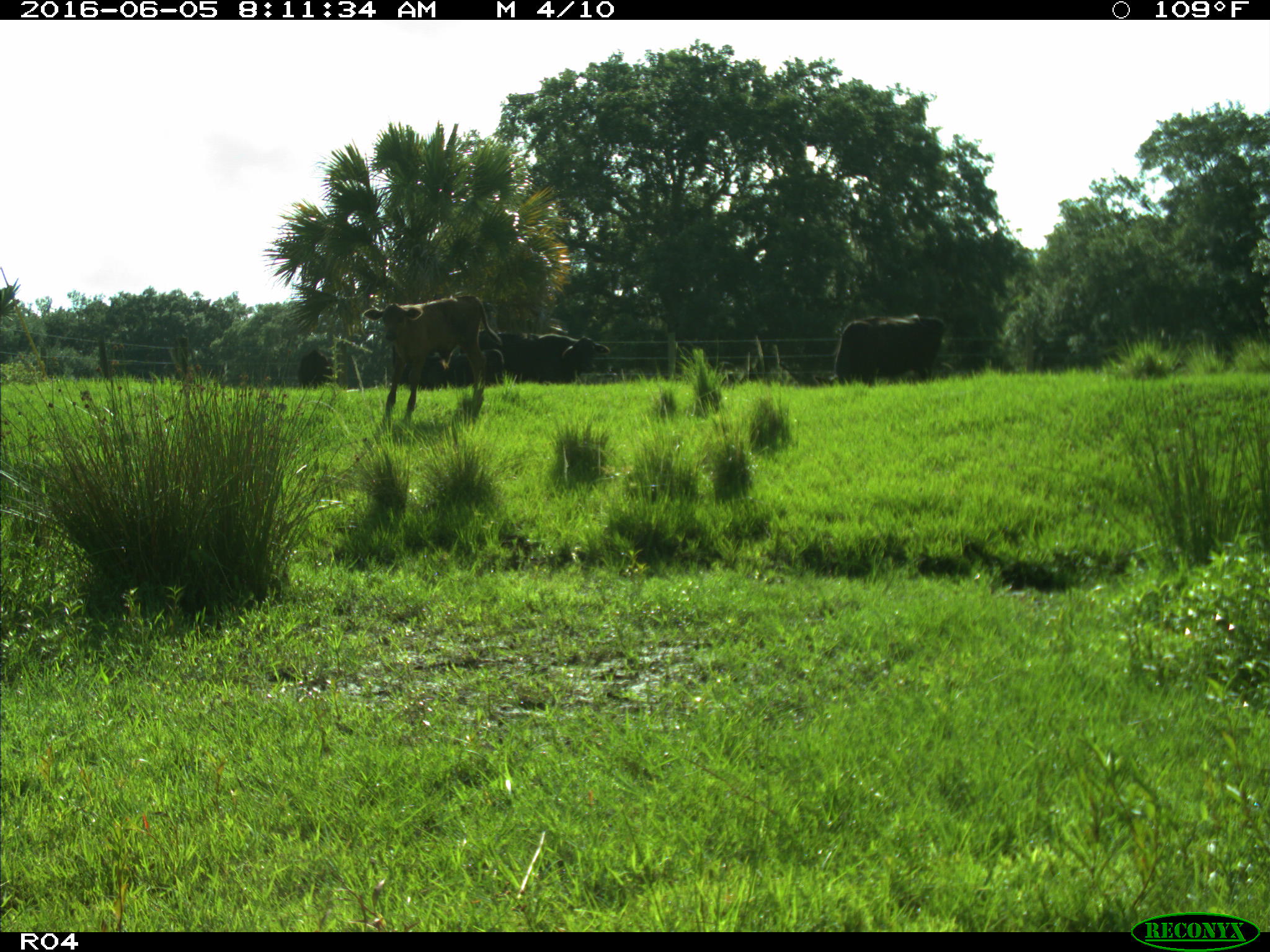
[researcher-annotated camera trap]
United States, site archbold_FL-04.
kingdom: Animalia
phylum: Chordata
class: Mammalia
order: Artiodactyla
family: Bovidae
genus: Bos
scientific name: Bos taurus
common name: domestic cow